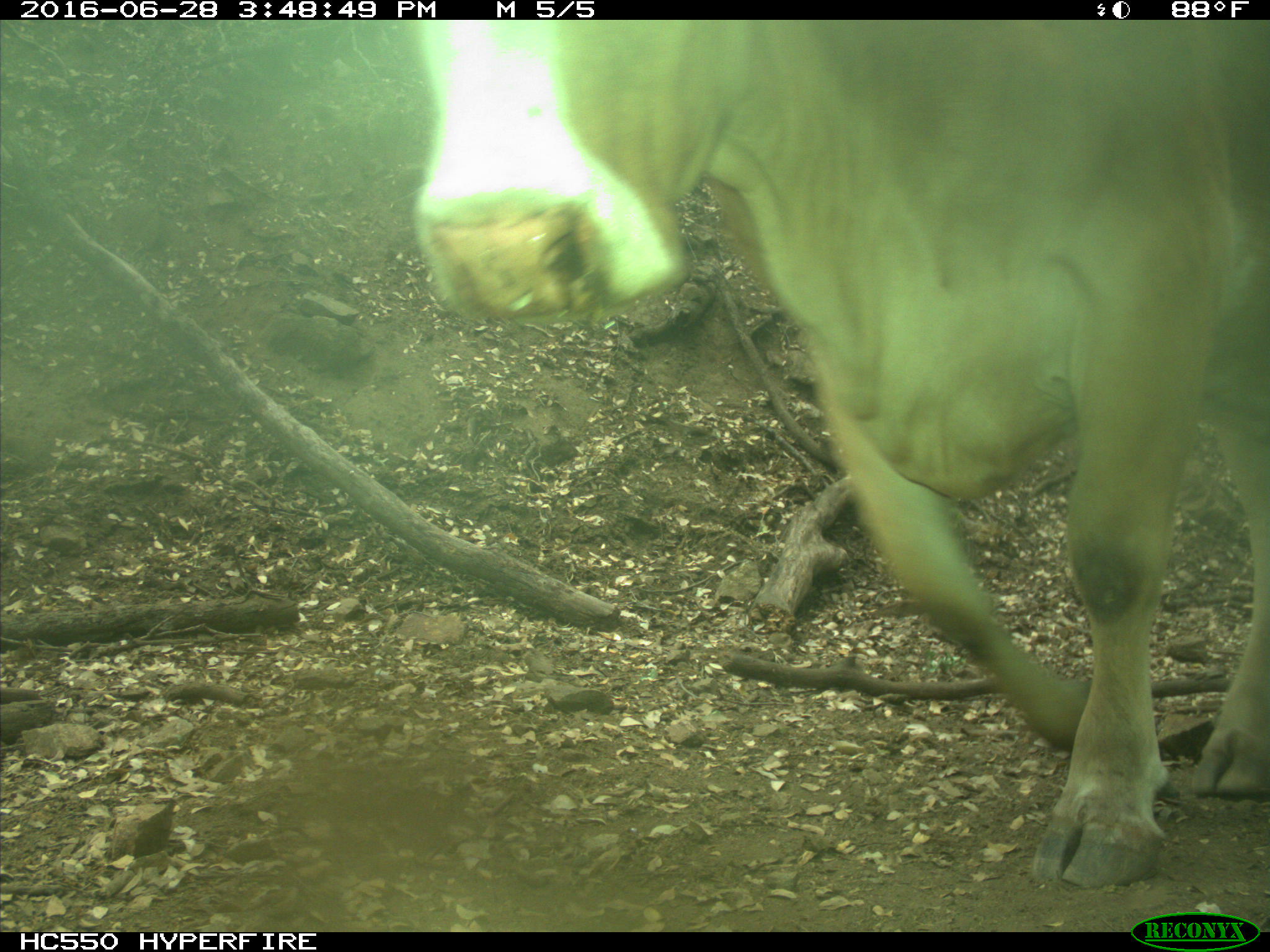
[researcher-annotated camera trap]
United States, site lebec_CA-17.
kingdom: Animalia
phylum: Chordata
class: Mammalia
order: Artiodactyla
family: Bovidae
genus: Bos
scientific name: Bos taurus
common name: domestic cow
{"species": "Bos taurus (domestic cow)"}